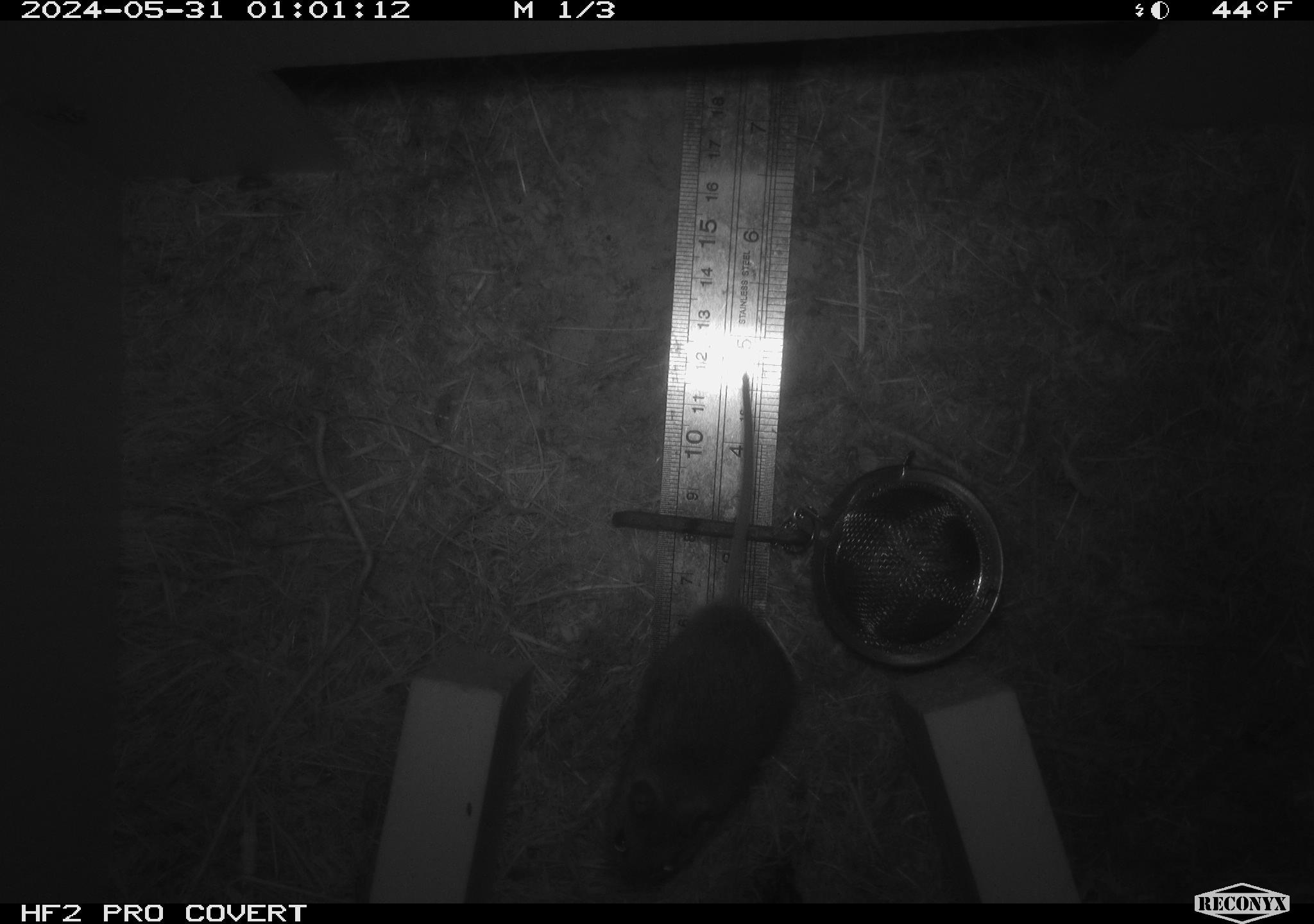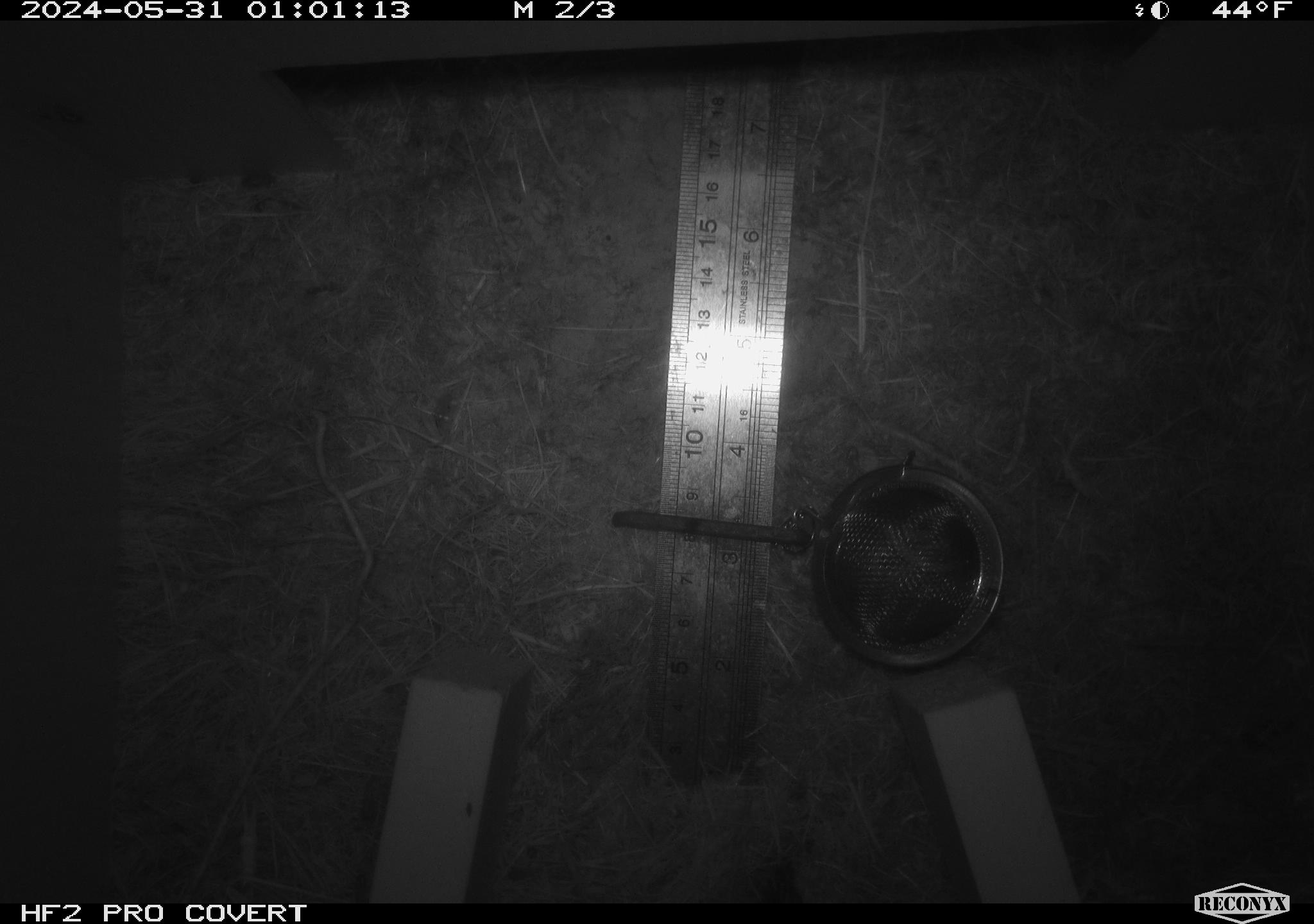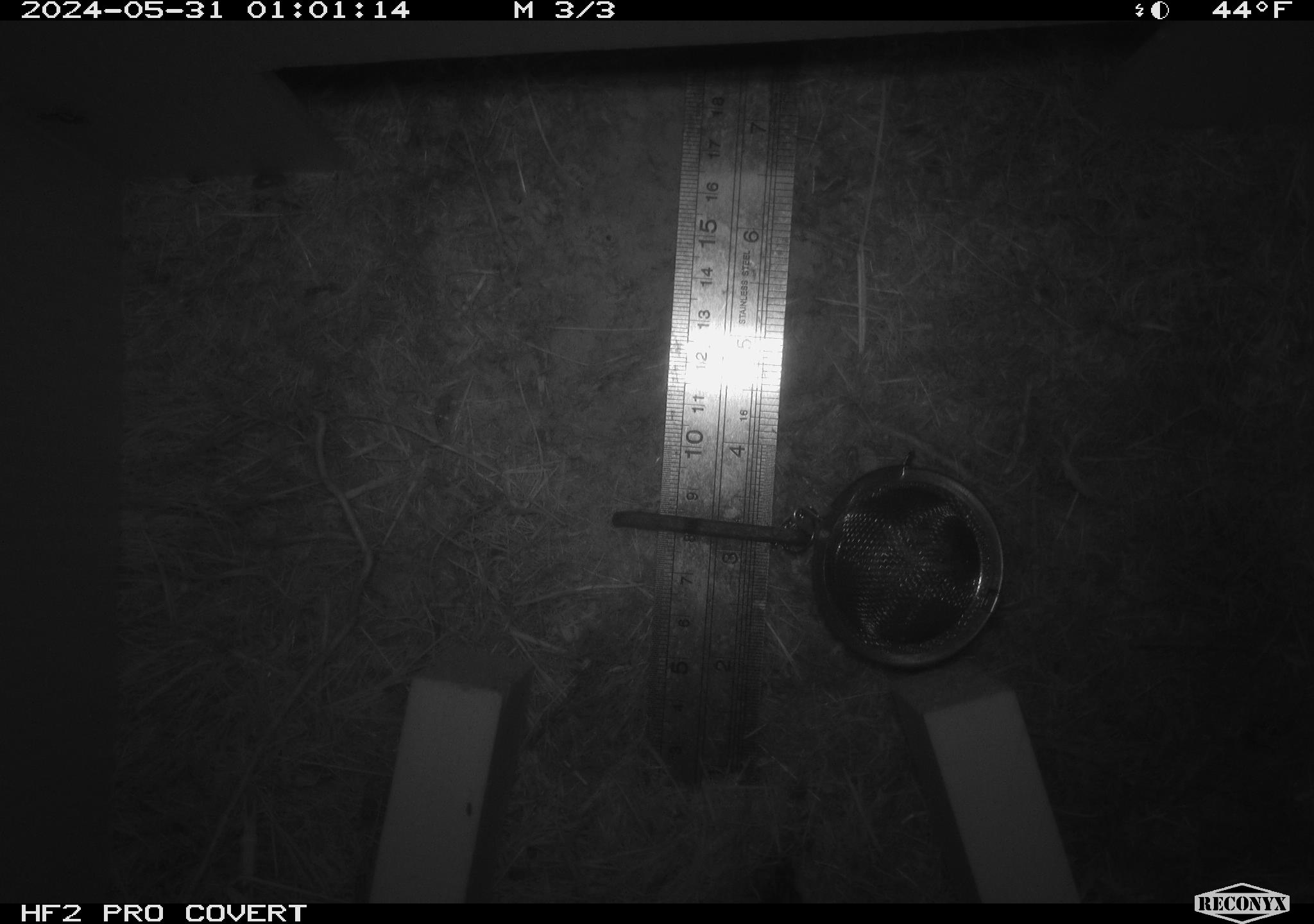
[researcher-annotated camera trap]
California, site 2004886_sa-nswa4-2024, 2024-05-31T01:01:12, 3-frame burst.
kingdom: Animalia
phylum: Chordata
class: Mammalia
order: Rodentia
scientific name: Rodentia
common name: rodent